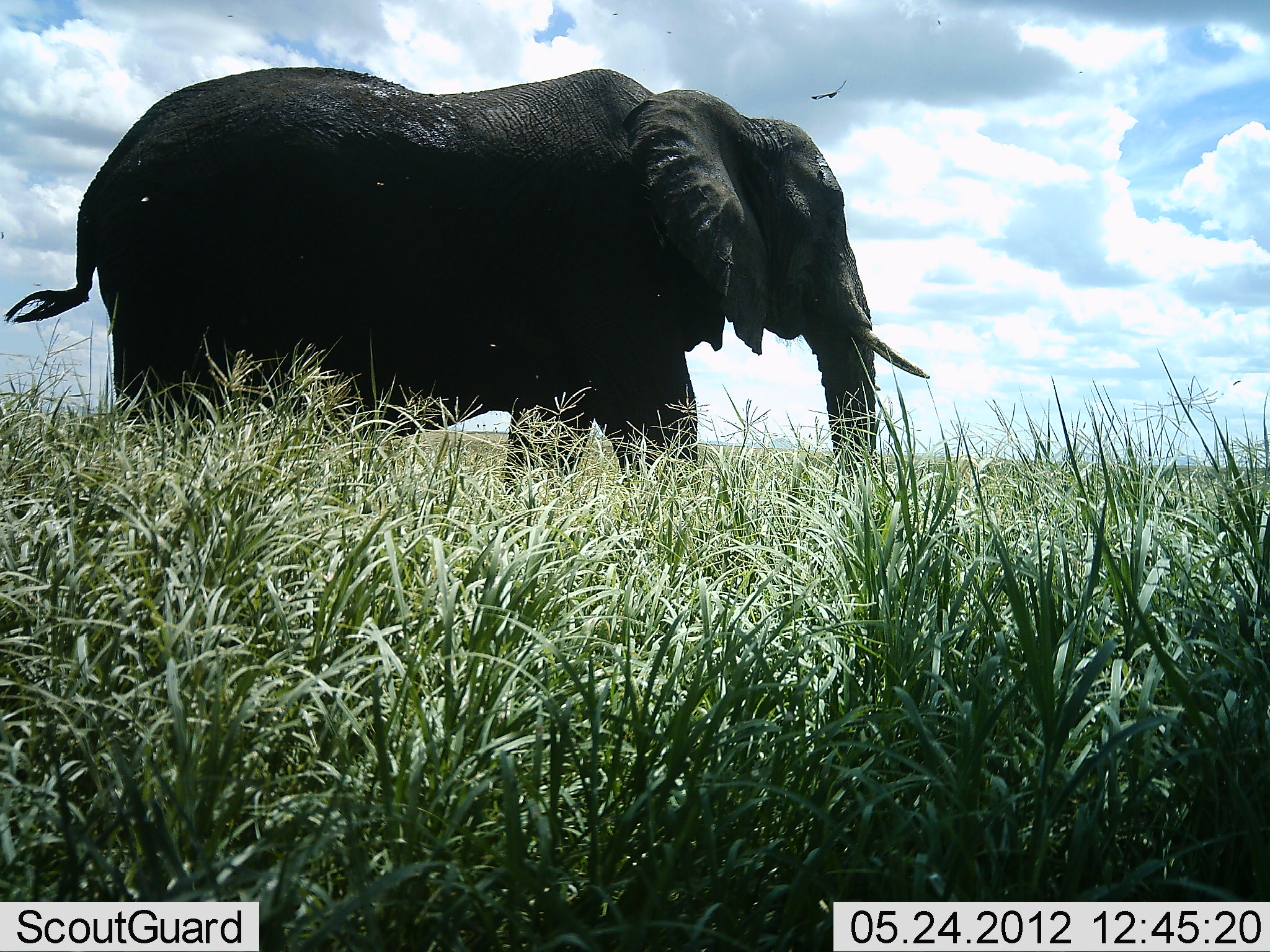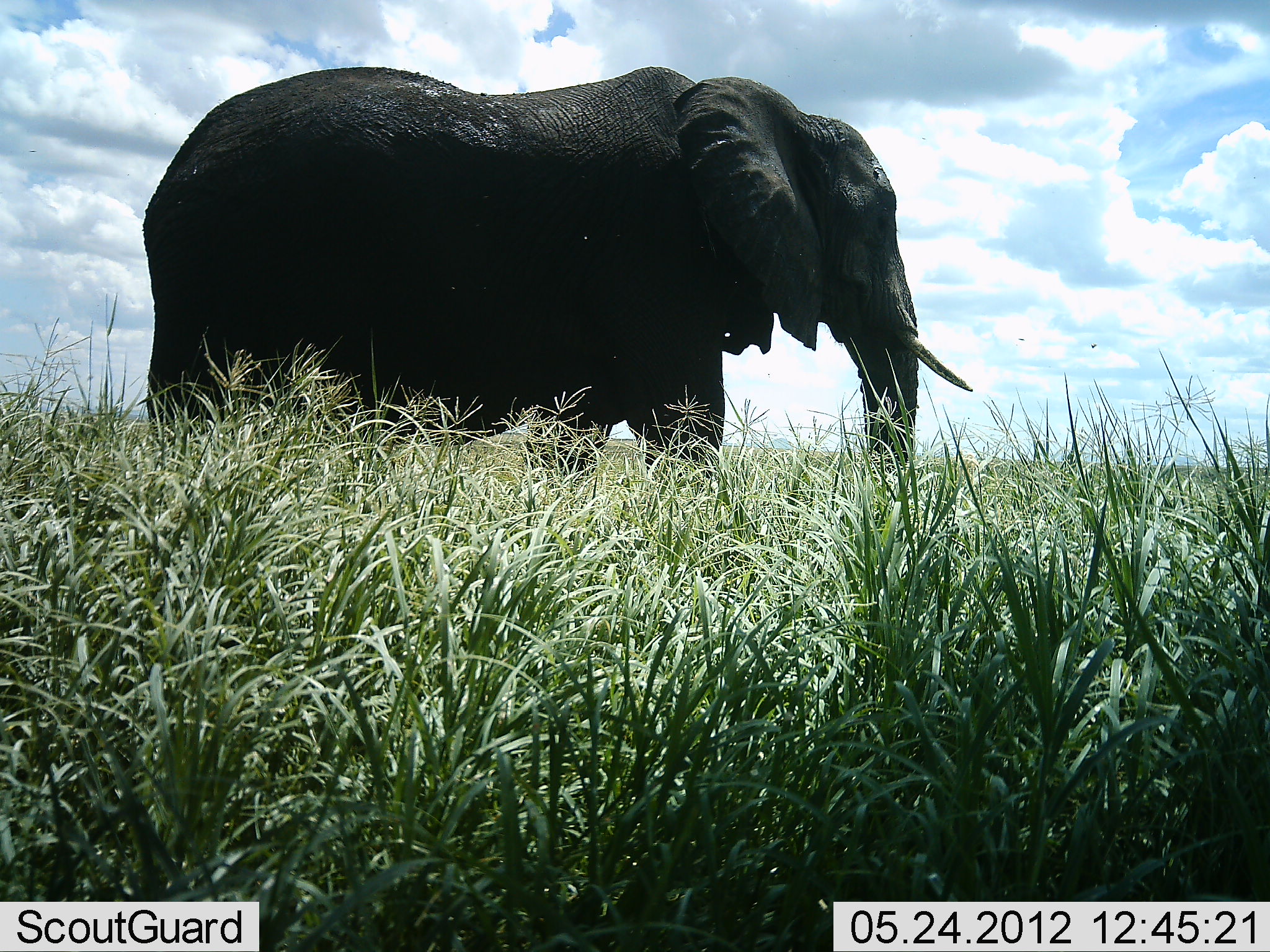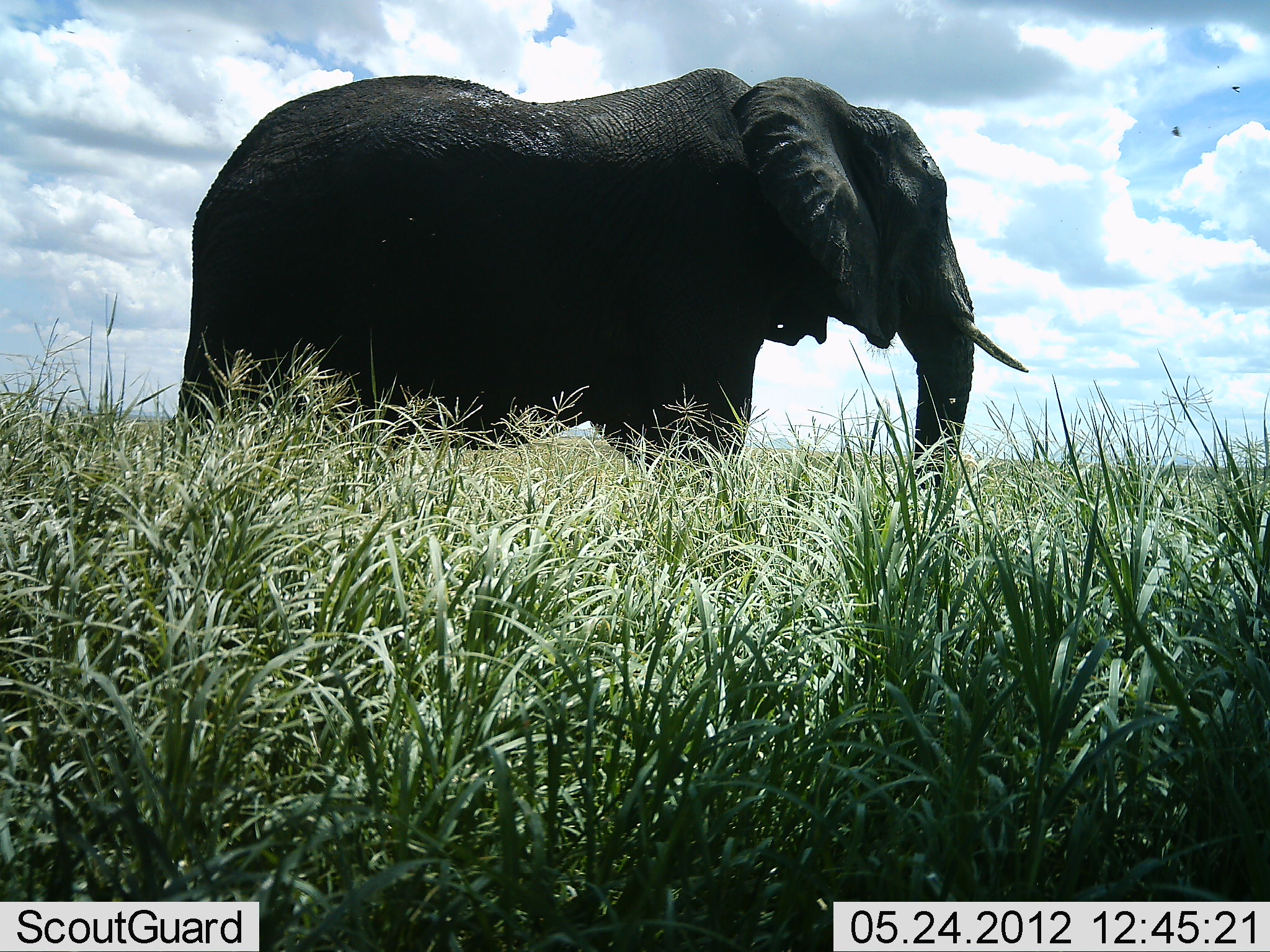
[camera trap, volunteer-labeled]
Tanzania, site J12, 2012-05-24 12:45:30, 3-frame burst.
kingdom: Animalia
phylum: Chordata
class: Mammalia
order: Proboscidea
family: Elephantidae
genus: Loxodonta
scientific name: Loxodonta africana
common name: african bush elephant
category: elephant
Elephant (african bush elephant) (Loxodonta africana), count 1. Behavior (volunteer vote fractions): standing 15%, resting 0%, moving 95%, interacting 0%. Young present (vote fraction): 0%. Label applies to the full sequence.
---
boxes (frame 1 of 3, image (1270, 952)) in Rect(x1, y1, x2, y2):
animal: Rect(0, 68, 933, 528)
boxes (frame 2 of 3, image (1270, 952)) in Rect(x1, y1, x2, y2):
animal: Rect(143, 66, 975, 516)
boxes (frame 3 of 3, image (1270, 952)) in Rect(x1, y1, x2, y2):
animal: Rect(165, 66, 1029, 503)